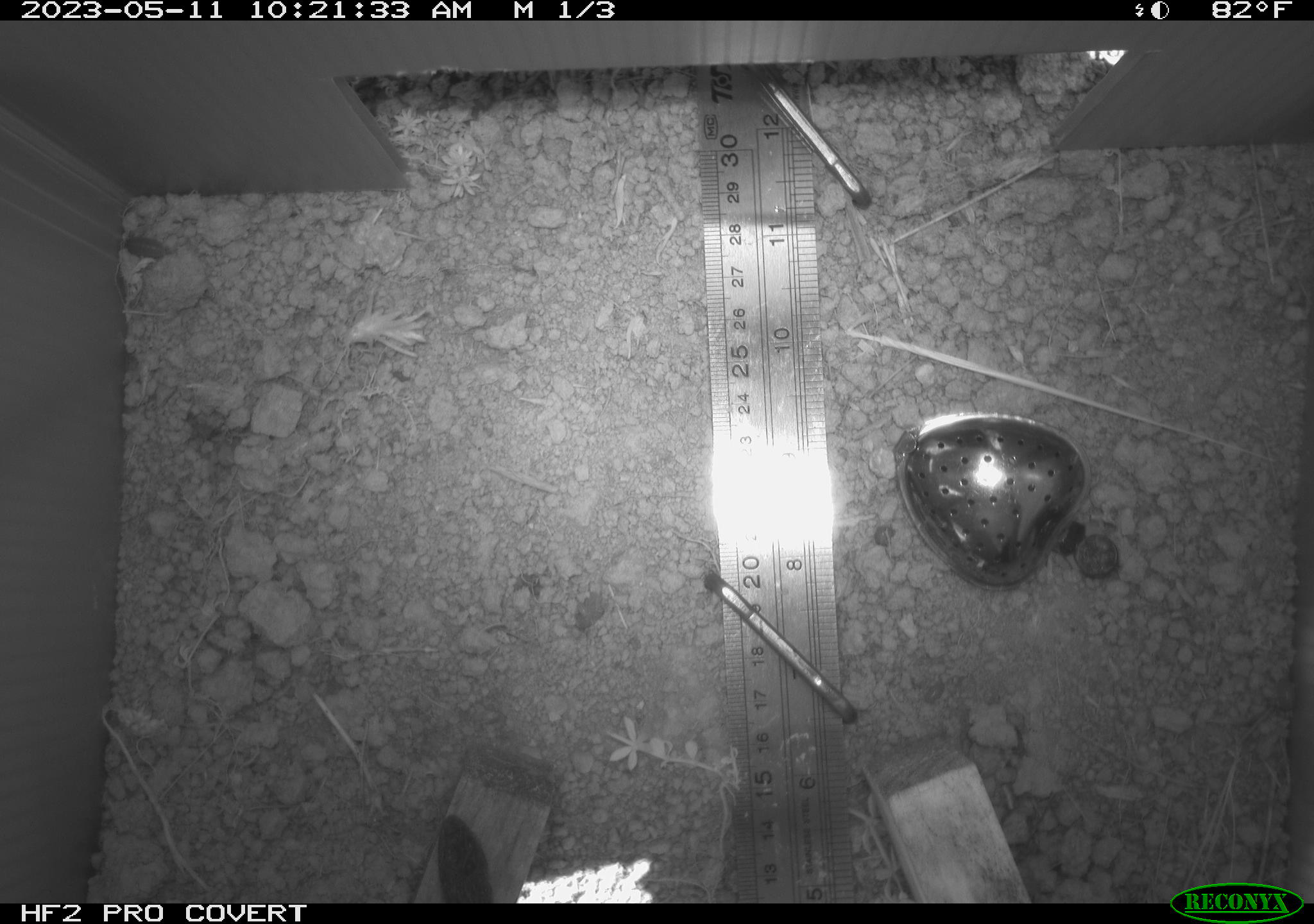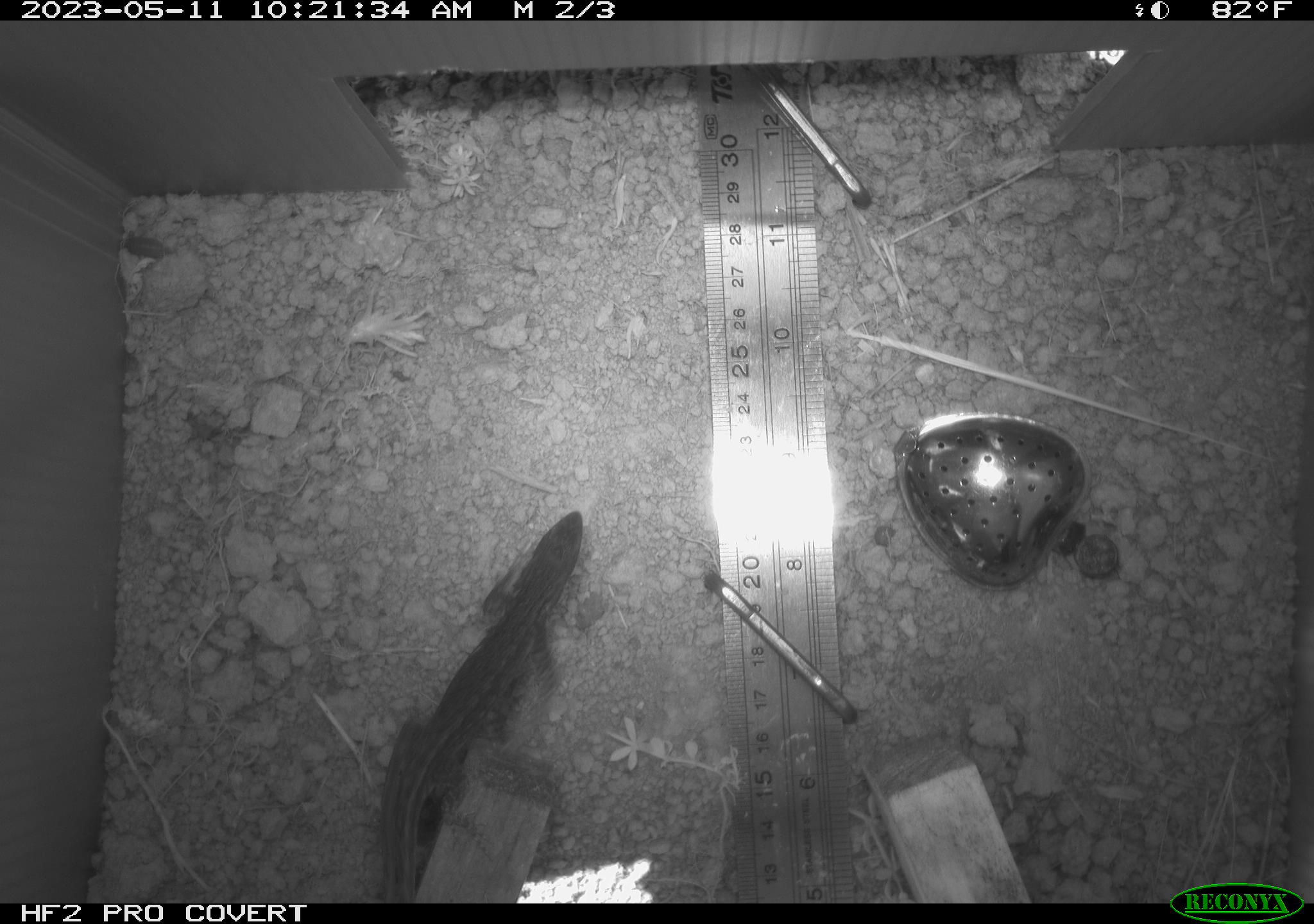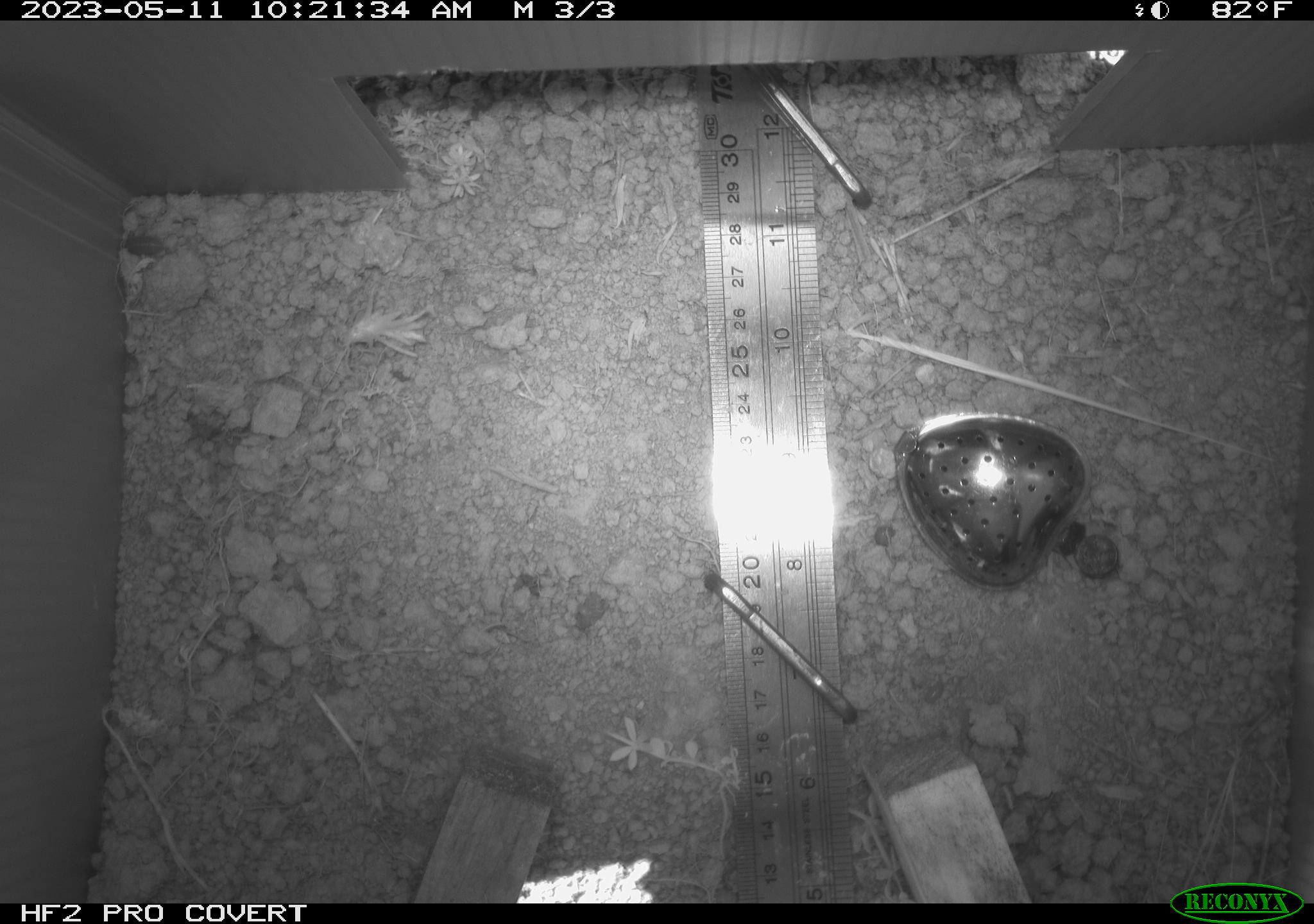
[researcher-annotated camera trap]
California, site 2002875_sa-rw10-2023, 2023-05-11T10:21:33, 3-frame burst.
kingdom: Animalia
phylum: Chordata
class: Reptilia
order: Squamata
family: Phrynosomatidae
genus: Sceloporus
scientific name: Sceloporus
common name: spiny lizards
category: sceloporus species